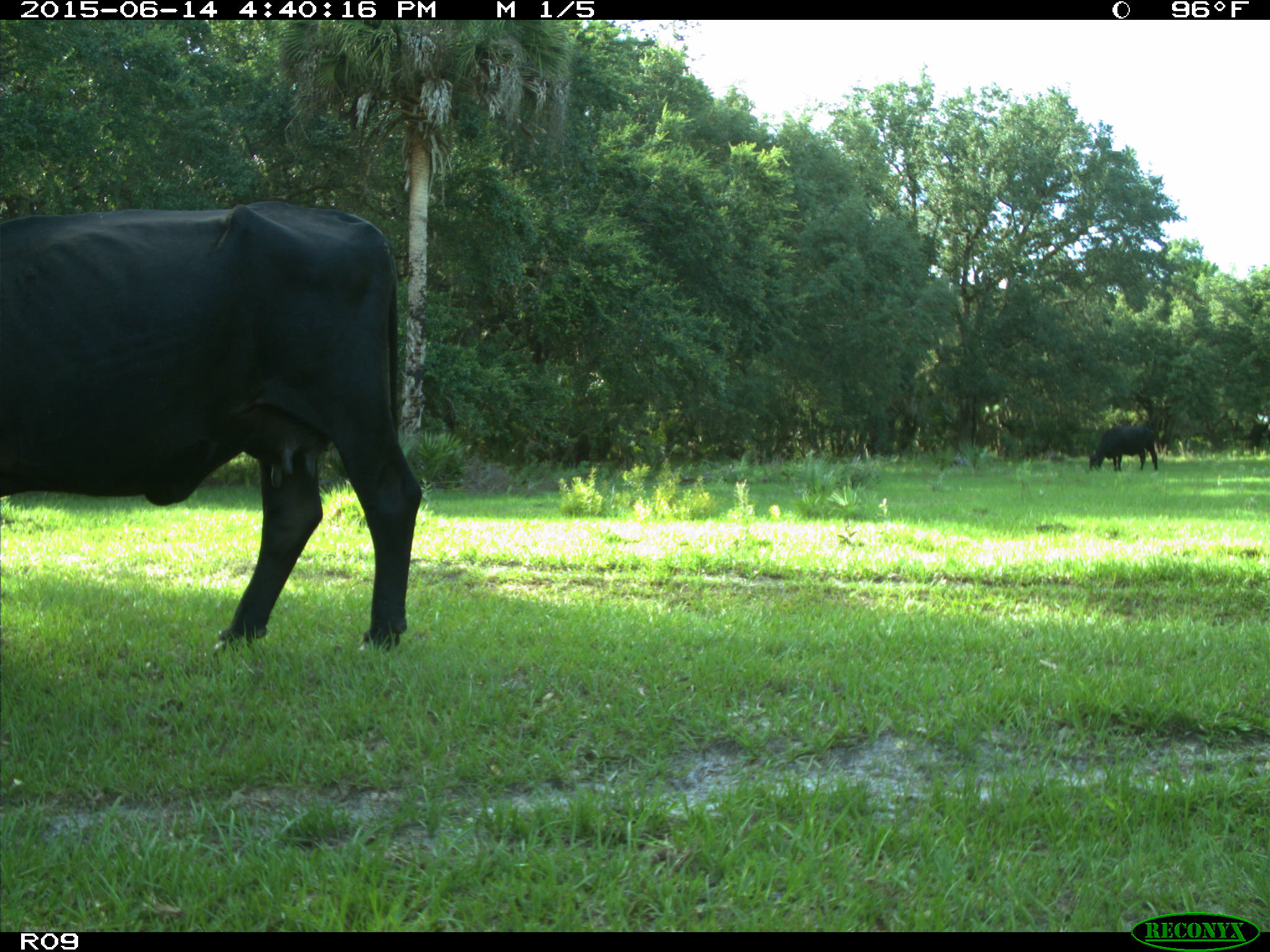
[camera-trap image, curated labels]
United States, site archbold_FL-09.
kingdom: Animalia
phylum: Chordata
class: Mammalia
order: Artiodactyla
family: Bovidae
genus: Bos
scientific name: Bos taurus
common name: domestic cow